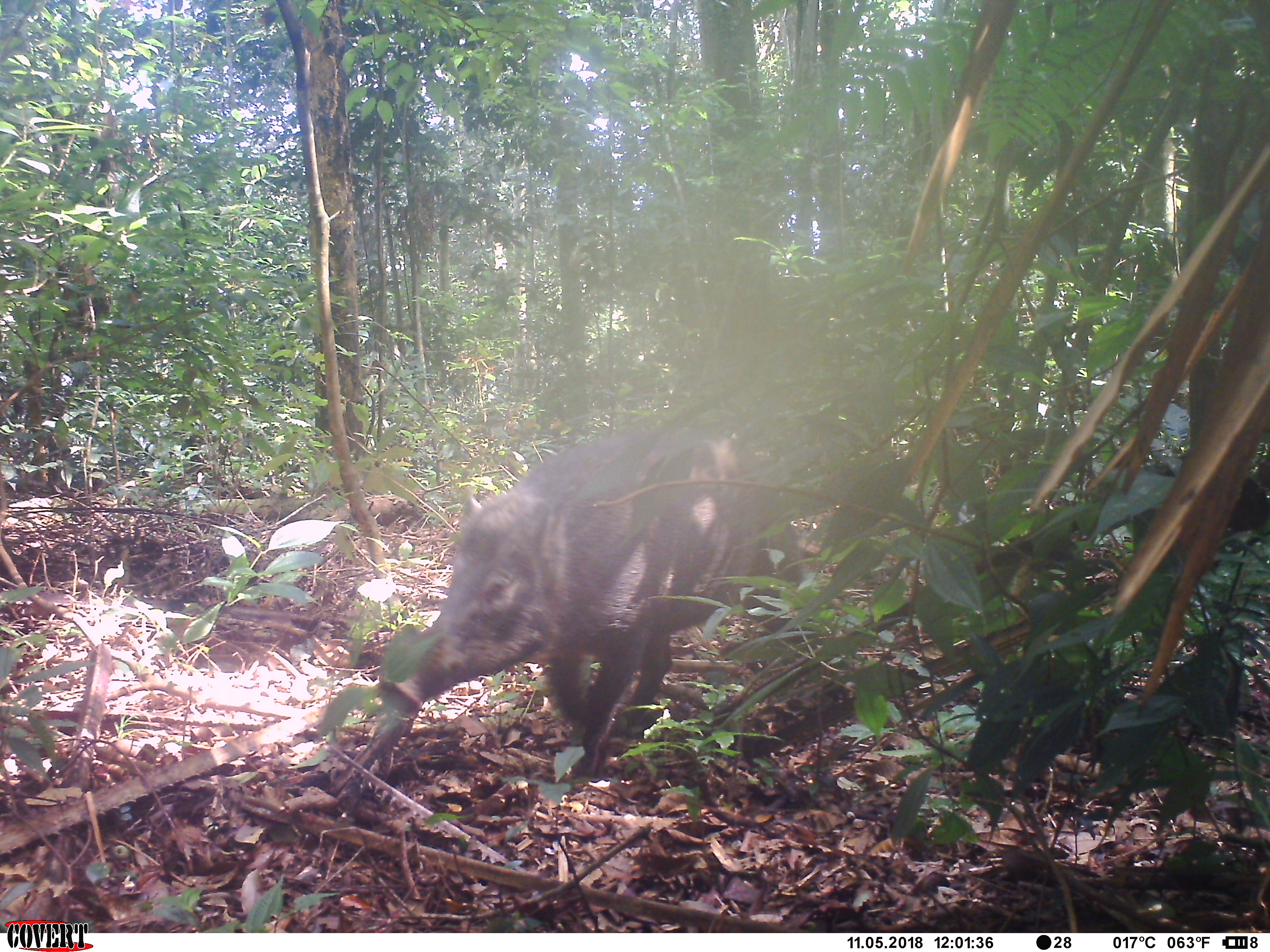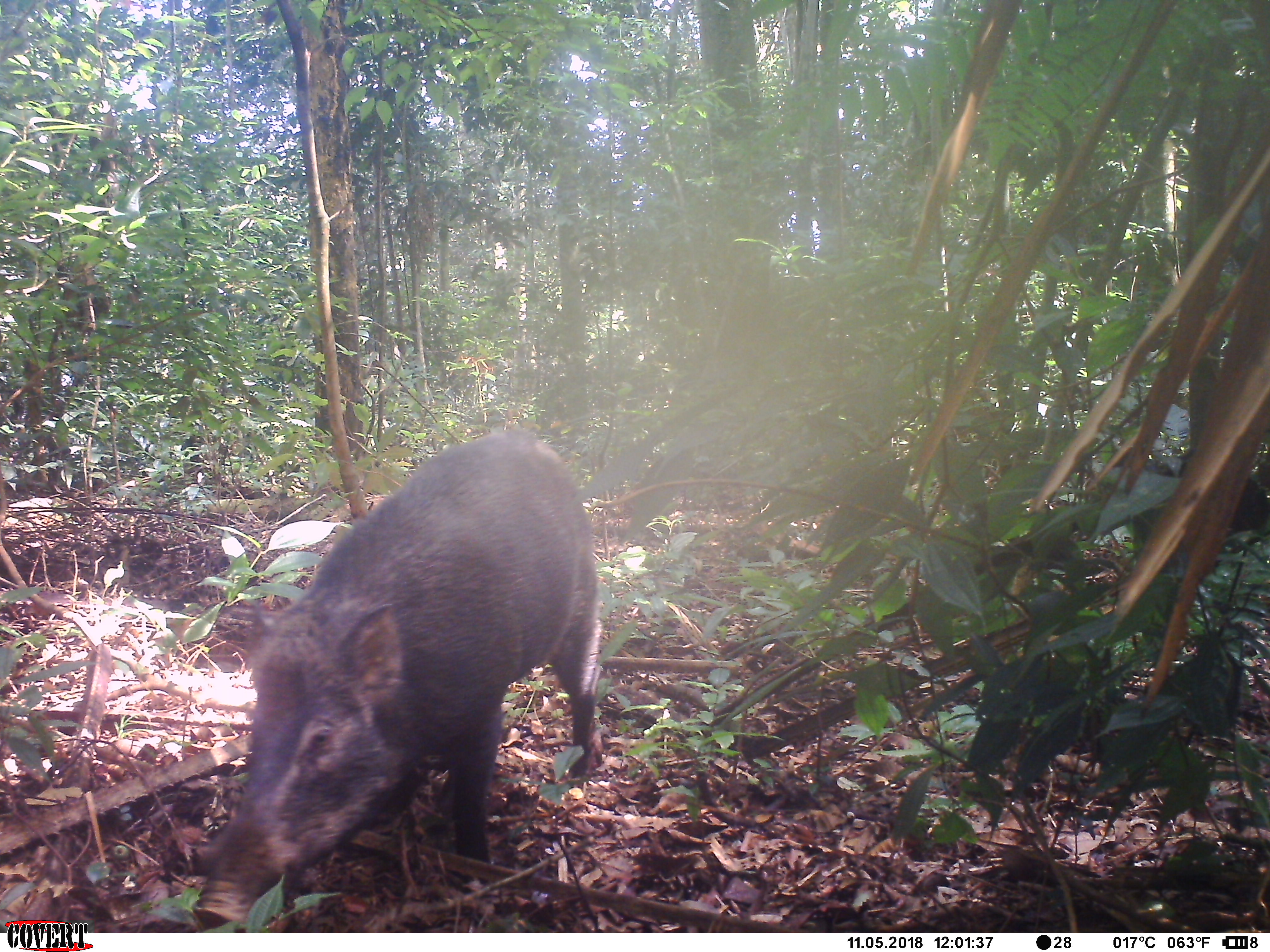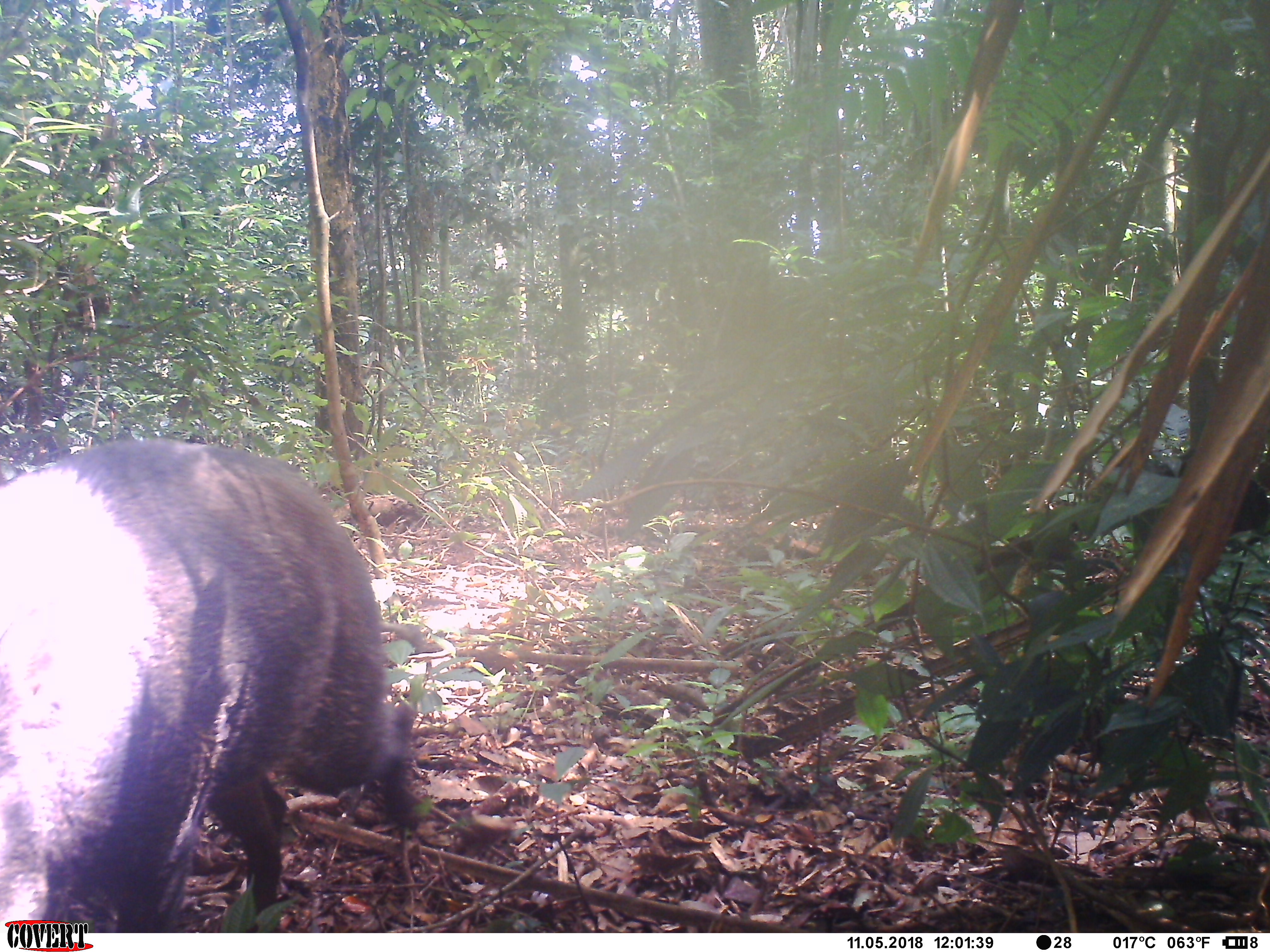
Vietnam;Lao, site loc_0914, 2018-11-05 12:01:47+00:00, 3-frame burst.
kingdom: Animalia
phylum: Chordata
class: Mammalia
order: Artiodactyla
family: Suidae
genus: Sus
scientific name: Sus scrofa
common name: eurasian wild pig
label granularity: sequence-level